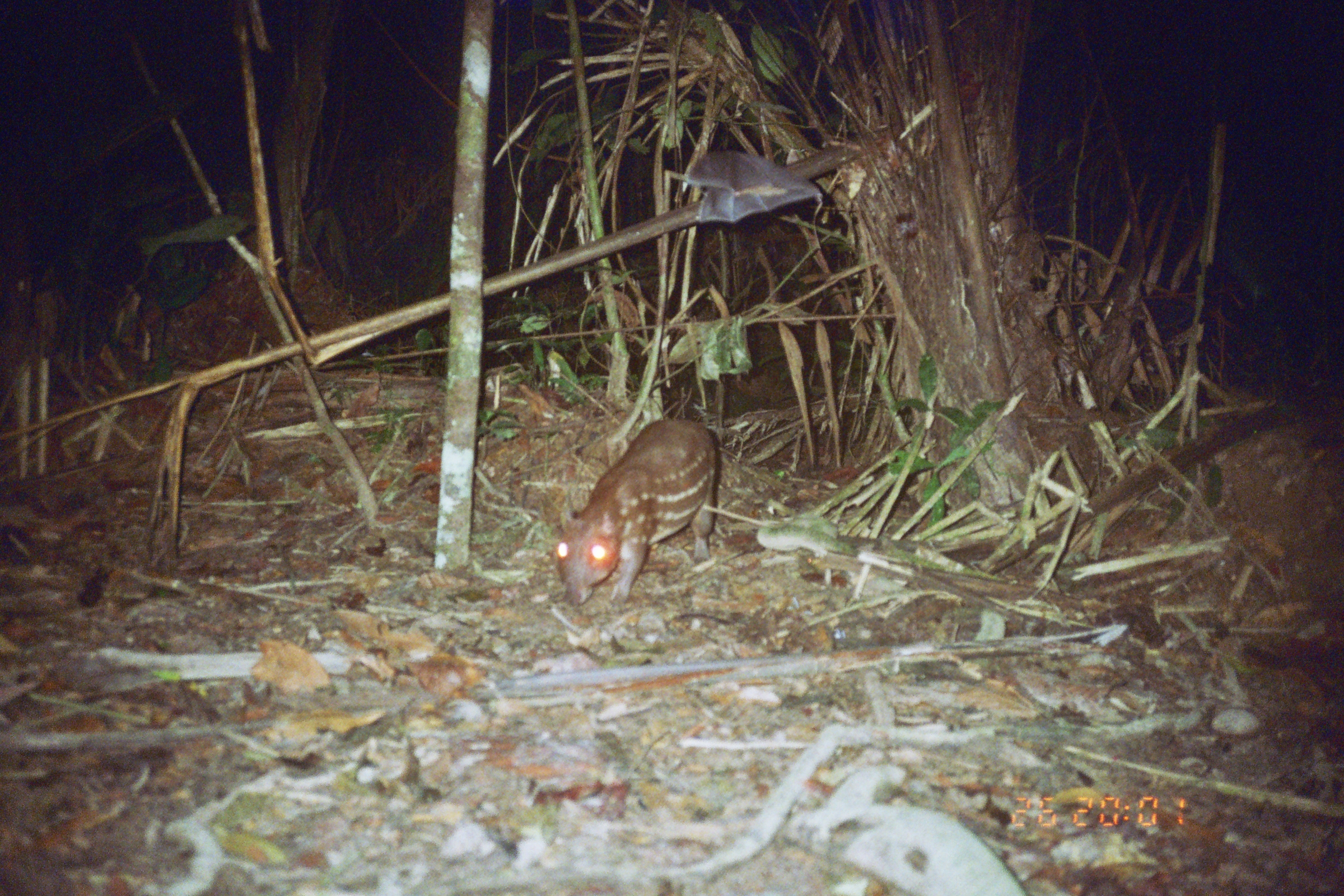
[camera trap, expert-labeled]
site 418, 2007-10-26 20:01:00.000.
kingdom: Animalia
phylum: Chordata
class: Mammalia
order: Rodentia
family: Cuniculidae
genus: Cuniculus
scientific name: Cuniculus paca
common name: spotted paca